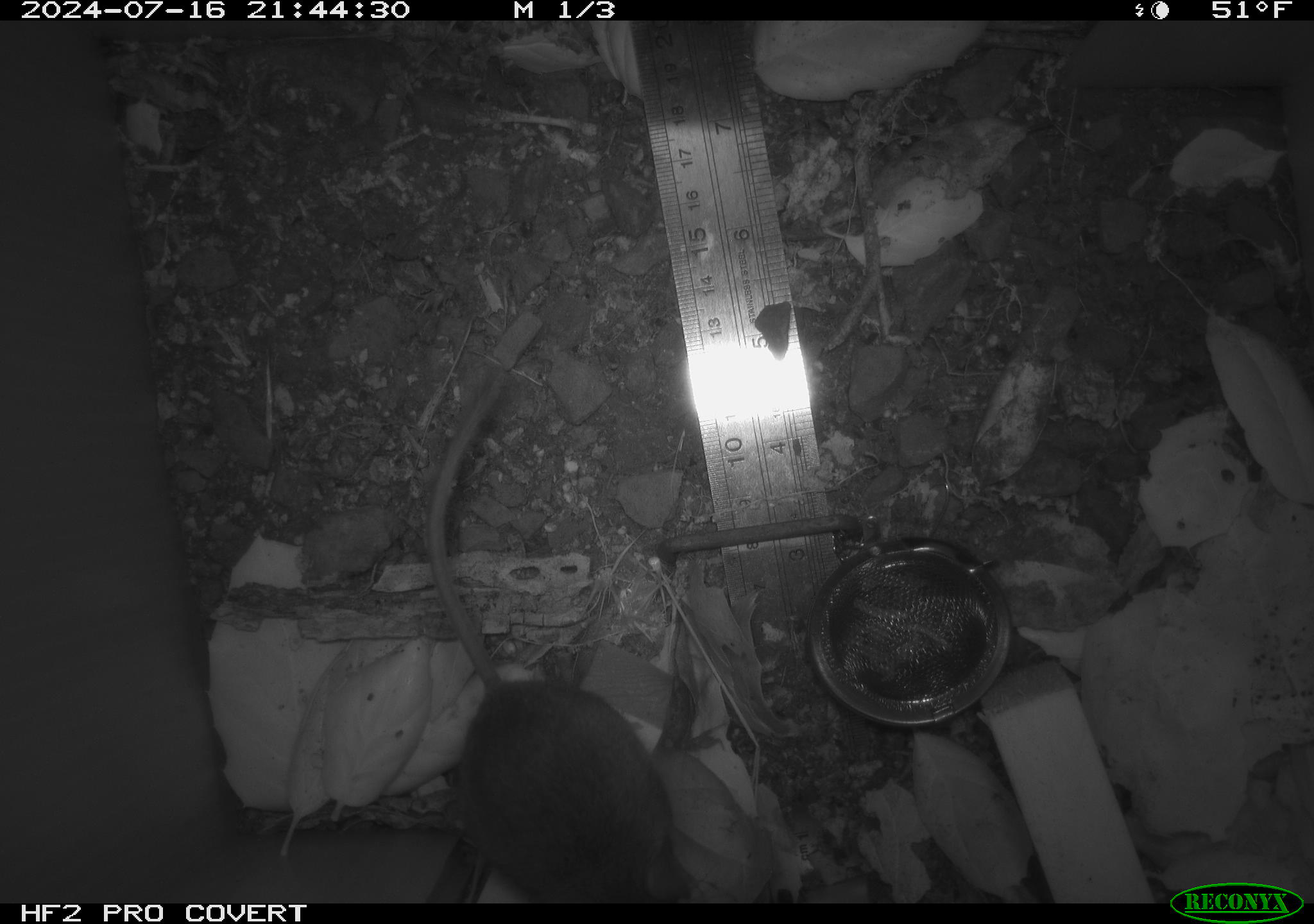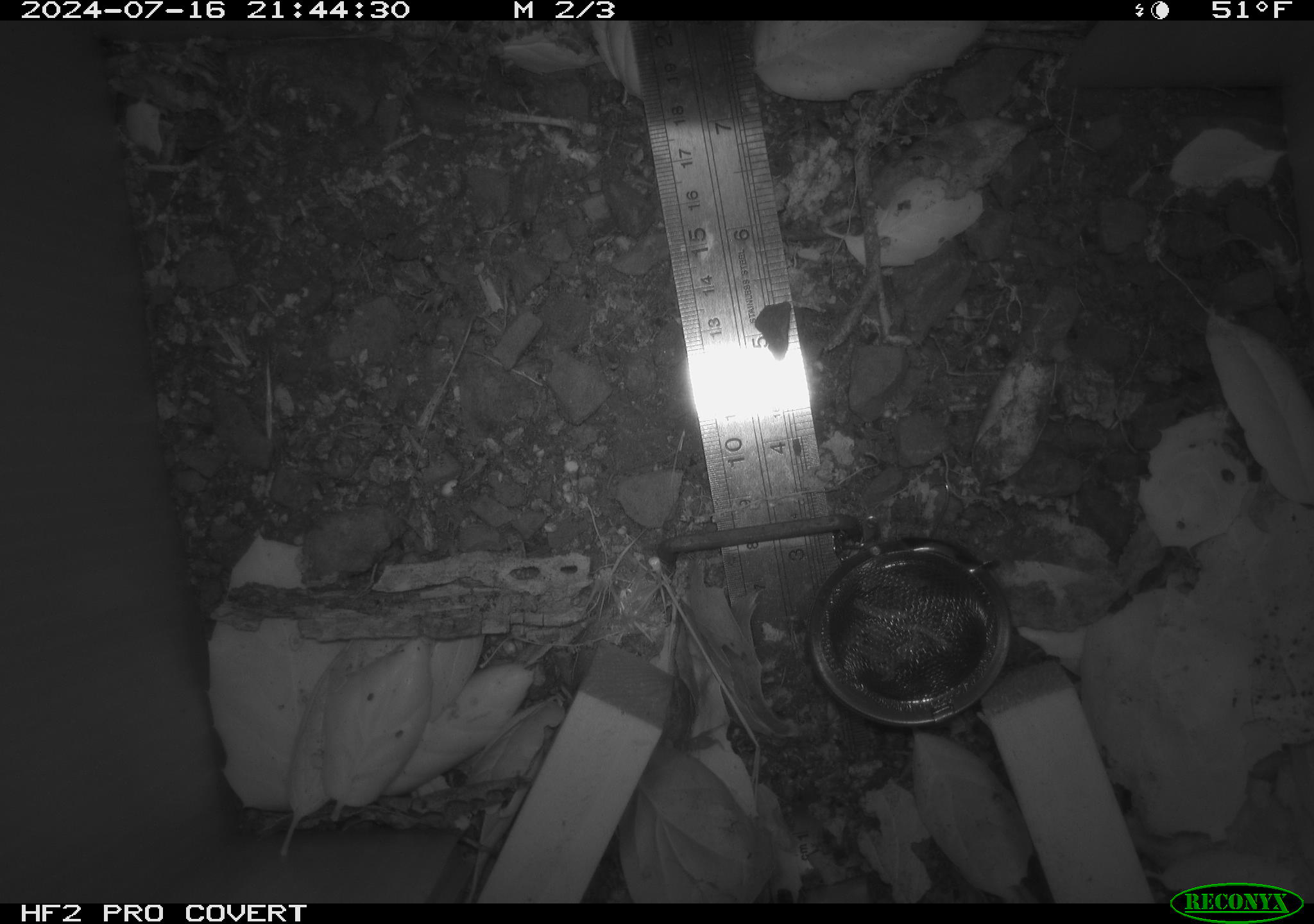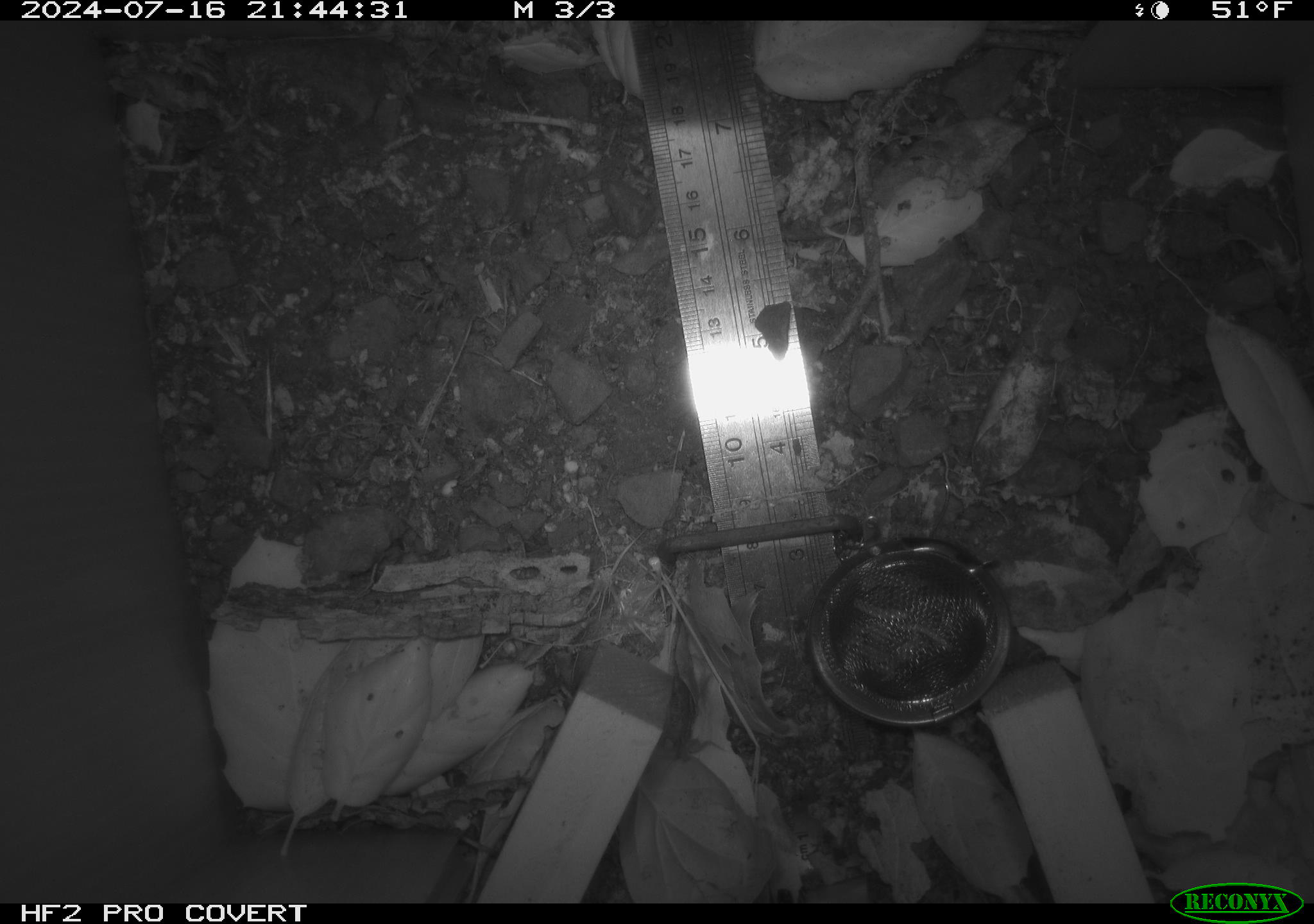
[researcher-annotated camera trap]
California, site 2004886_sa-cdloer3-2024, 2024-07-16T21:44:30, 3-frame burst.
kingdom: Animalia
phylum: Chordata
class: Mammalia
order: Rodentia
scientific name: Rodentia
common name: rodent